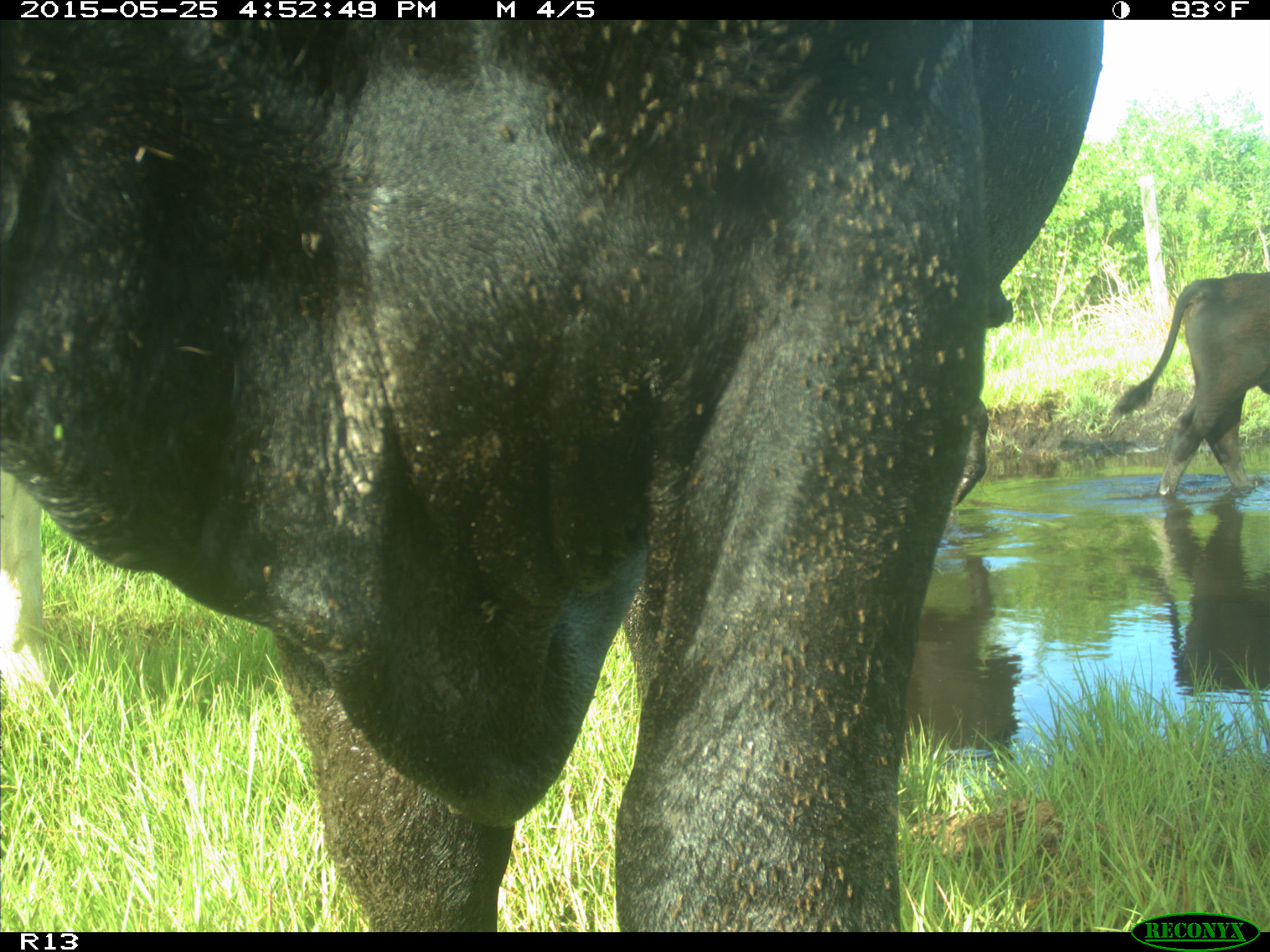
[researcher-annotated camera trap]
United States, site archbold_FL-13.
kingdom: Animalia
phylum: Chordata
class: Mammalia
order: Artiodactyla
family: Bovidae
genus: Bos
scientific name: Bos taurus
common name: domestic cow